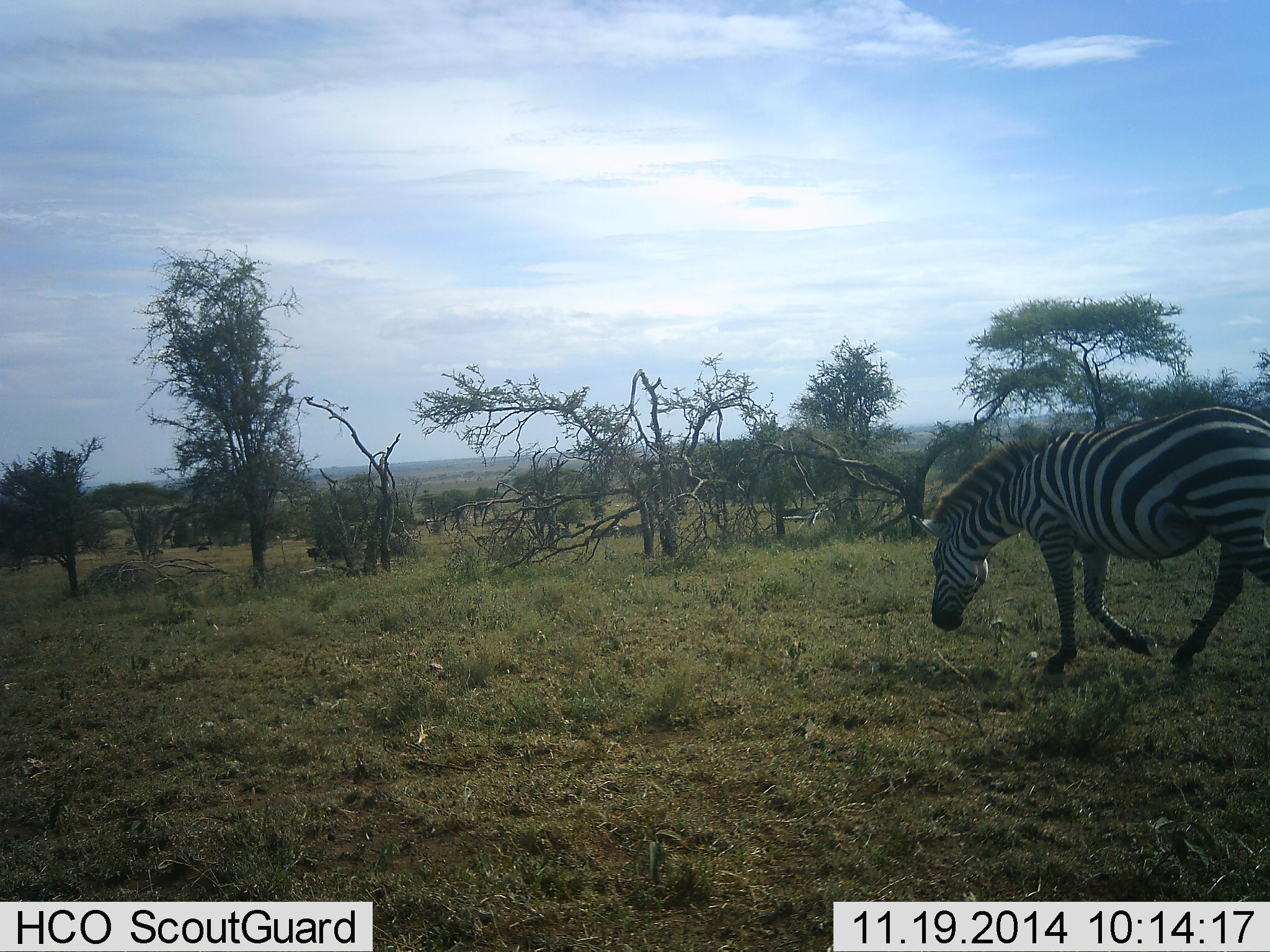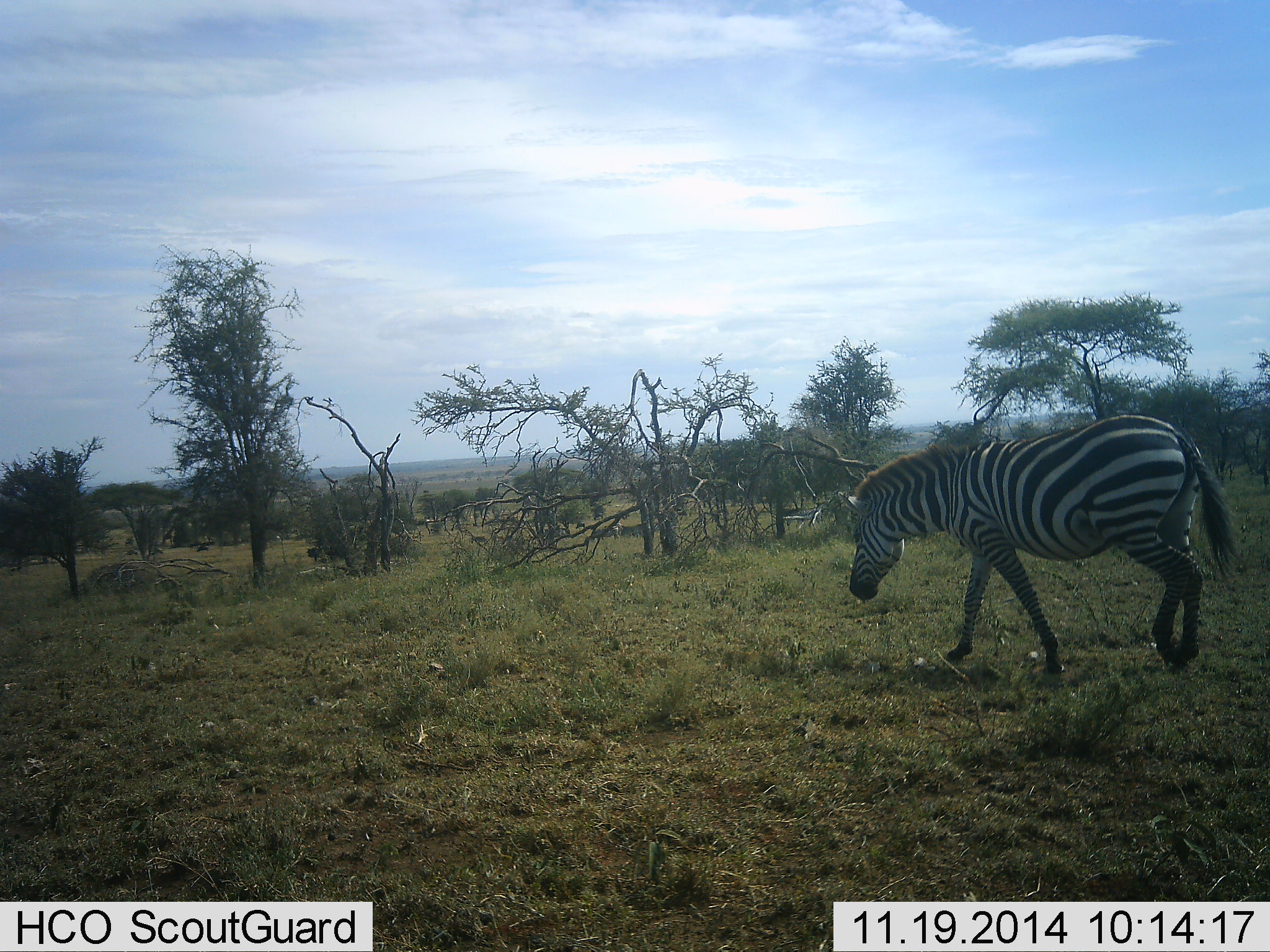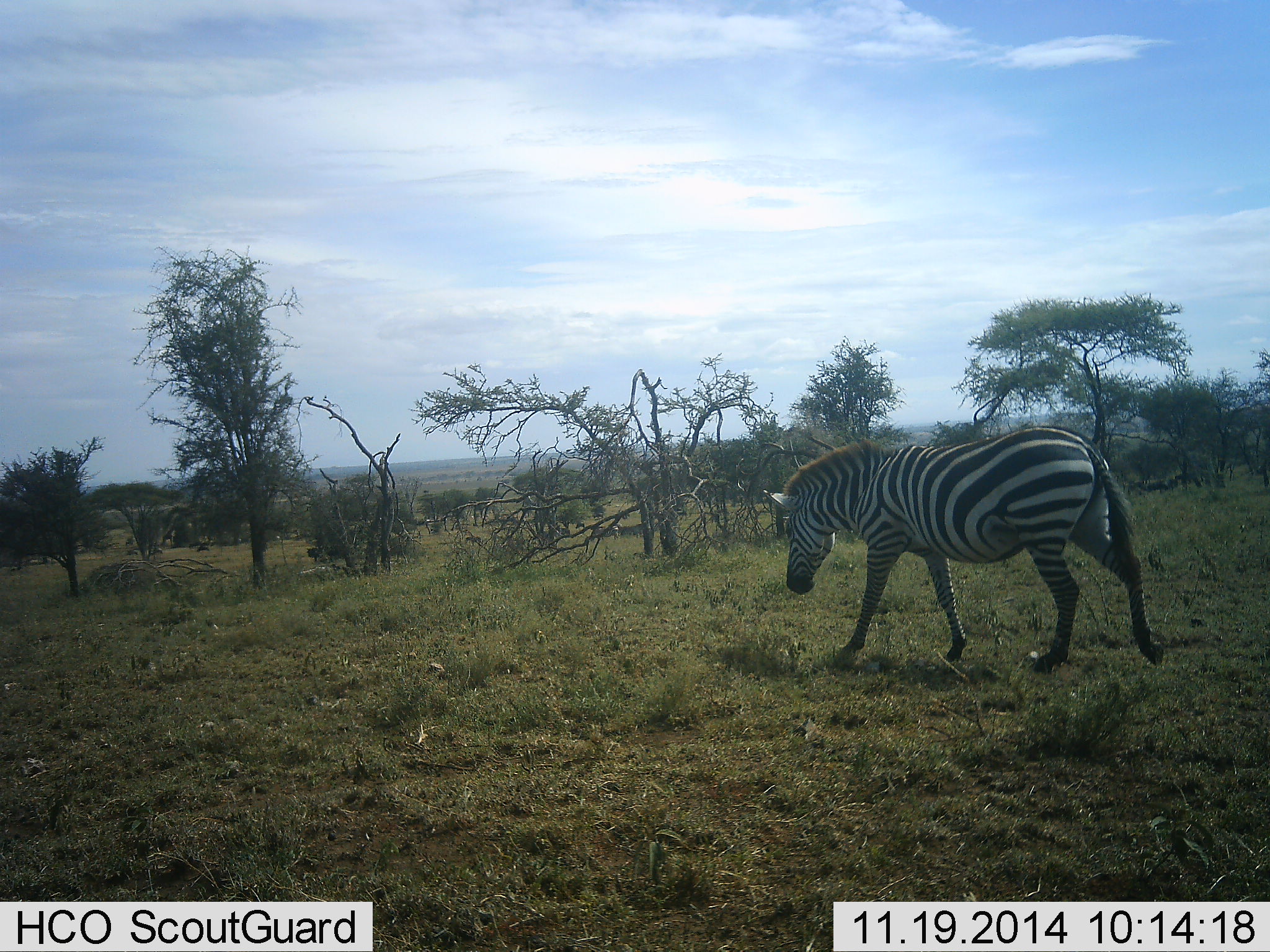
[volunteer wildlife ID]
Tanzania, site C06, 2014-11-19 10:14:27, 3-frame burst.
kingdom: Animalia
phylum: Chordata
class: Mammalia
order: Perissodactyla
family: Equidae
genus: Equus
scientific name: Equus quagga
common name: plains zebra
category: zebra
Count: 1.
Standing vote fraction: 17%.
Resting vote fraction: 0%.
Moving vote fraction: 83%.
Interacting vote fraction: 0%.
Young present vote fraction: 0%.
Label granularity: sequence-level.